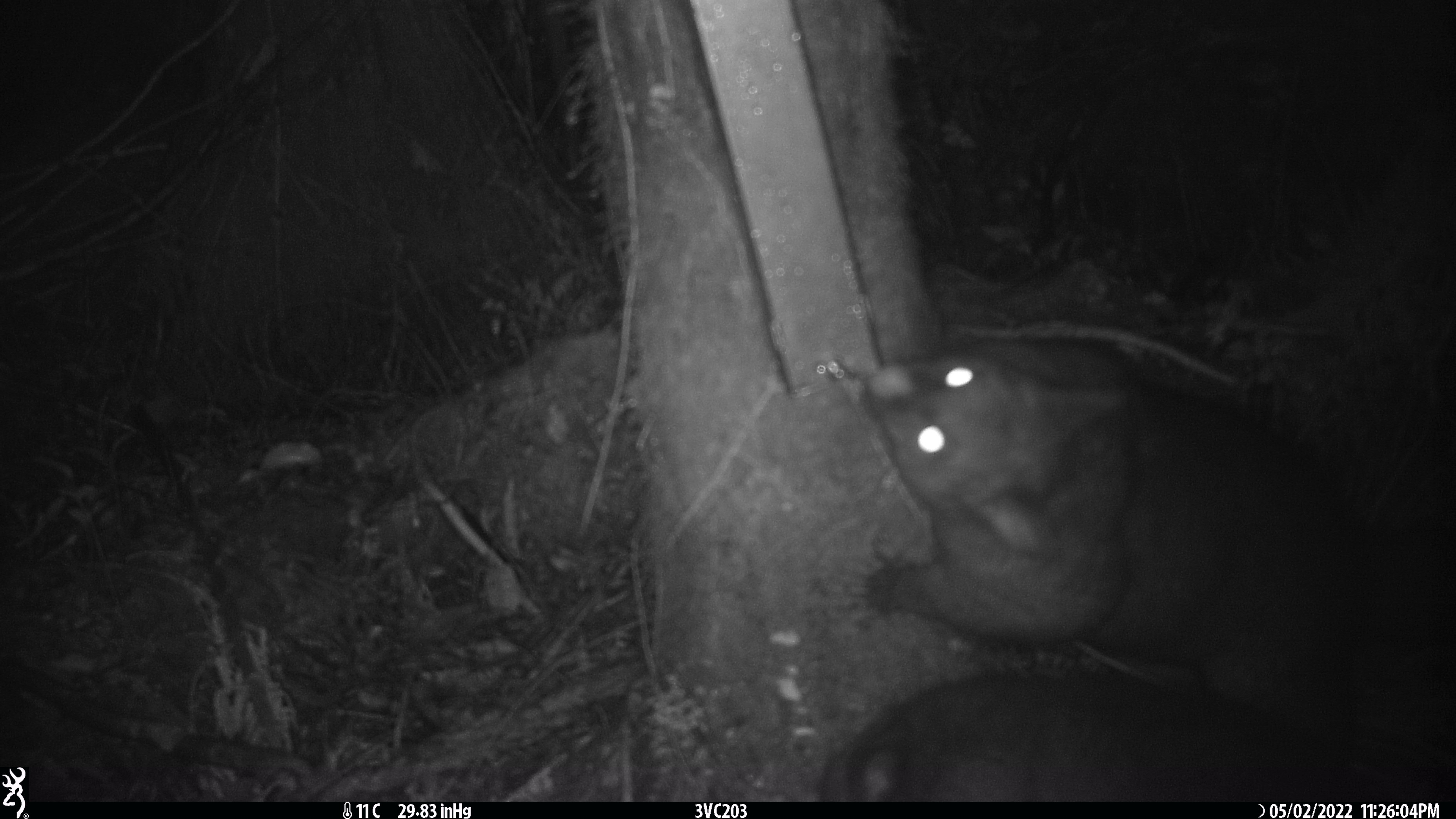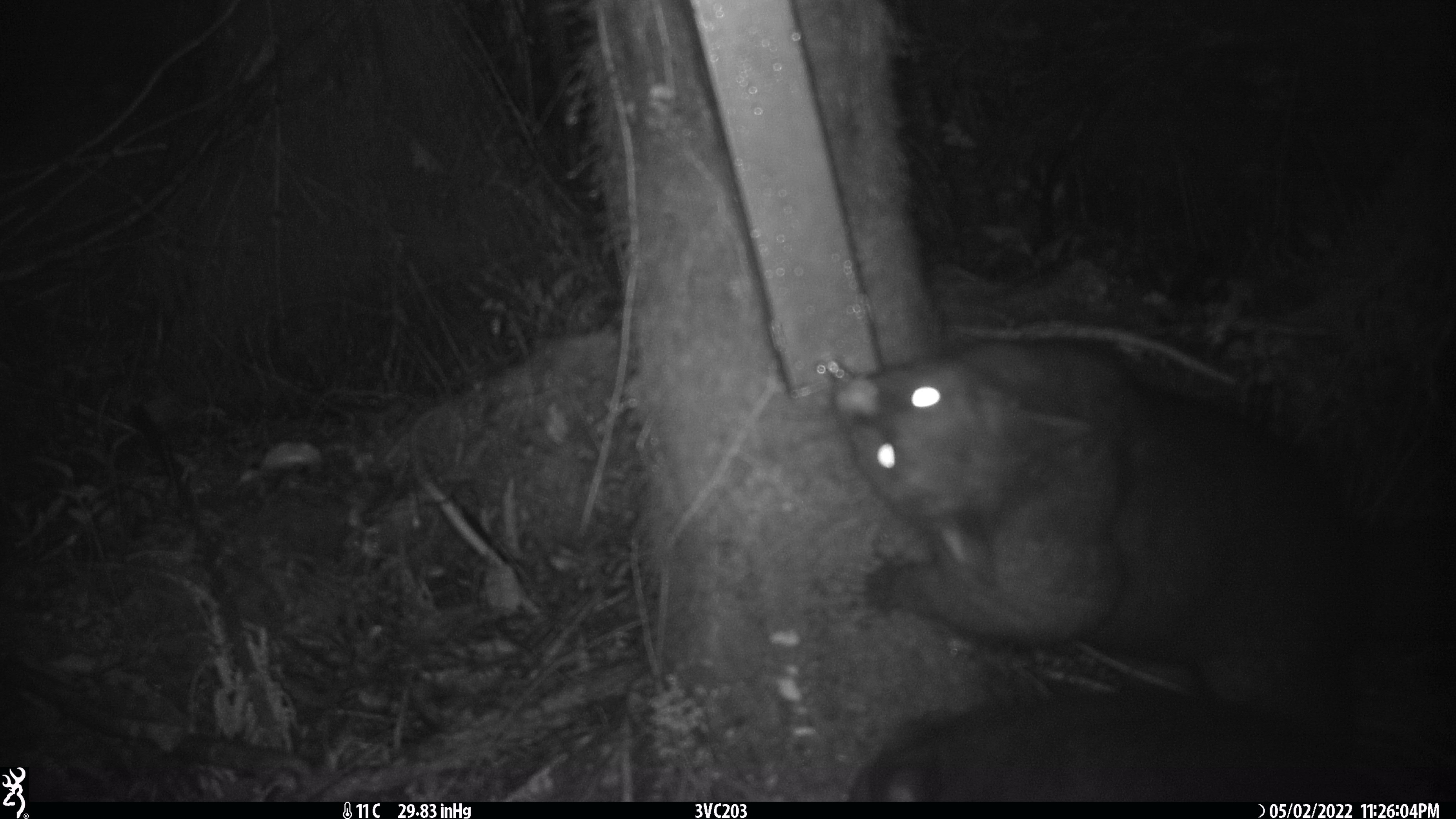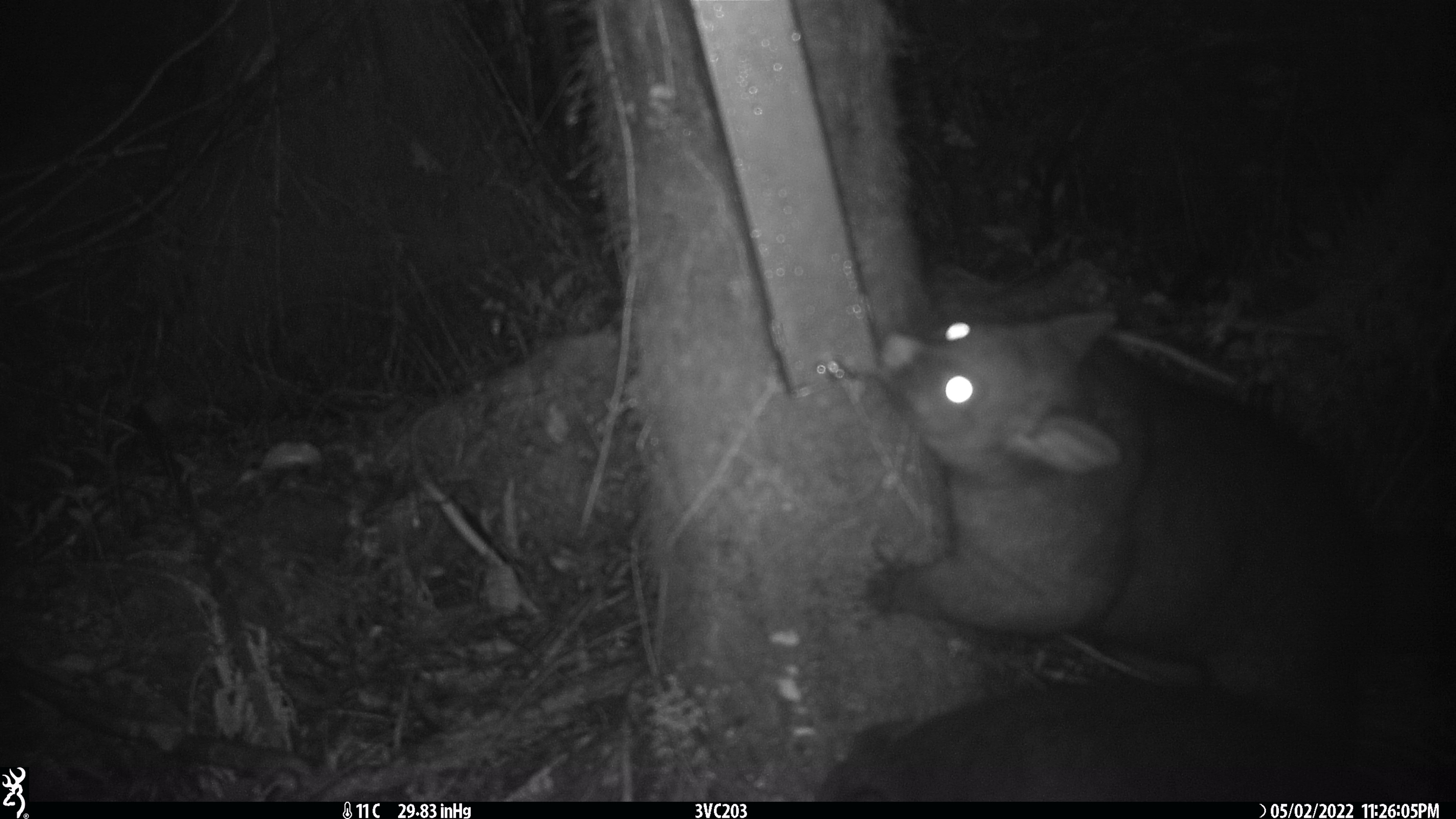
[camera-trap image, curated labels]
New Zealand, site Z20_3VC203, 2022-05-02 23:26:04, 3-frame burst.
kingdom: Animalia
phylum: Chordata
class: Mammalia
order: Diprotodontia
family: Phalangeridae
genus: Trichosurus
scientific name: Trichosurus vulpecula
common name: common brushtail possum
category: possum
Possum (common brushtail possum) (Trichosurus vulpecula).